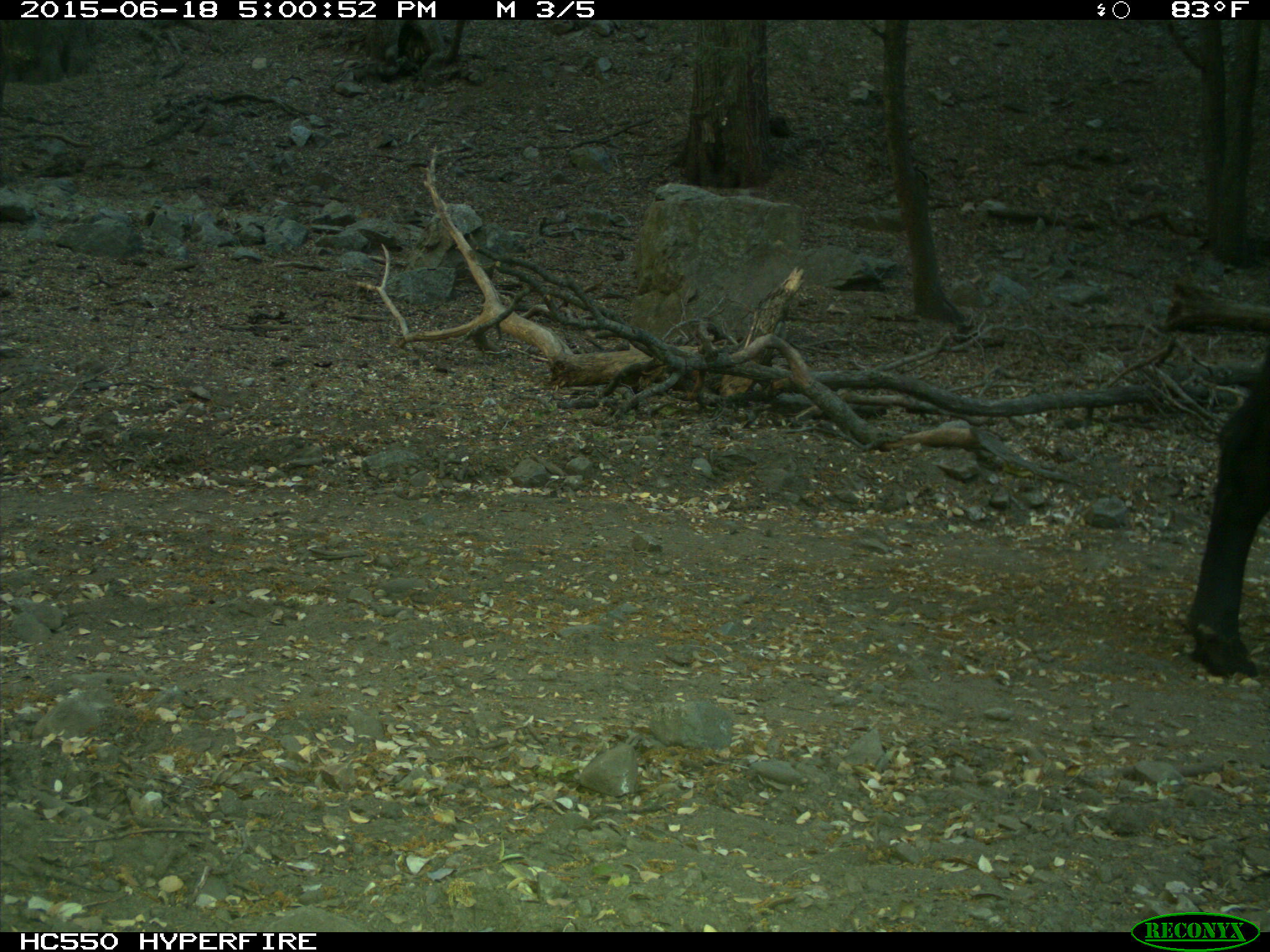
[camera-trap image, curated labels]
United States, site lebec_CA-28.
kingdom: Animalia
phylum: Chordata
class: Mammalia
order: Artiodactyla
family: Bovidae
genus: Bos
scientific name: Bos taurus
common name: domestic cow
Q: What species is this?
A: Bos taurus (domestic cow).